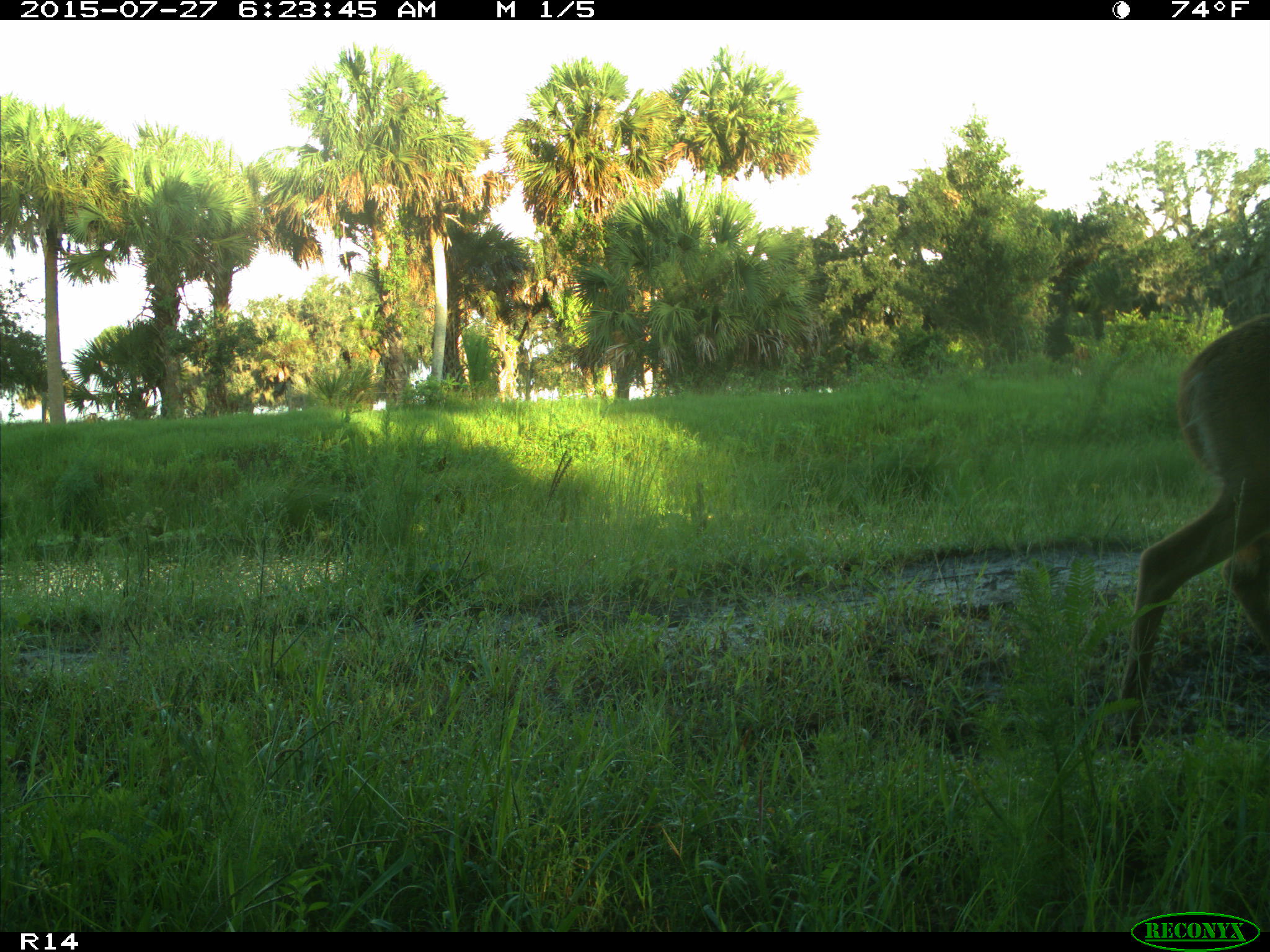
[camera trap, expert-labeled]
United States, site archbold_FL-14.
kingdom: Animalia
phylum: Chordata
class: Mammalia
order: Artiodactyla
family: Cervidae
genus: Odocoileus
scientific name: Odocoileus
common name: deer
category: unidentified deer